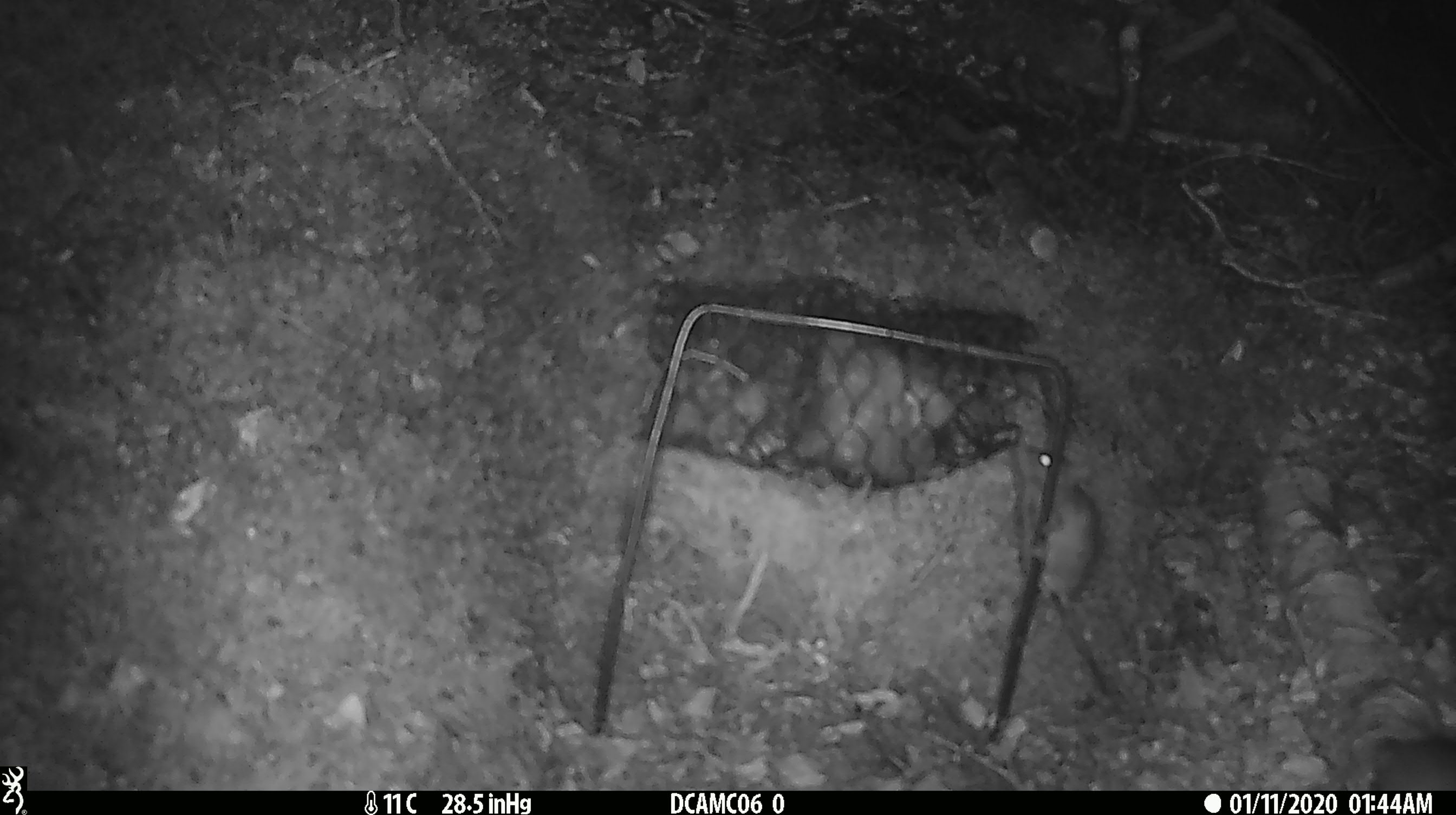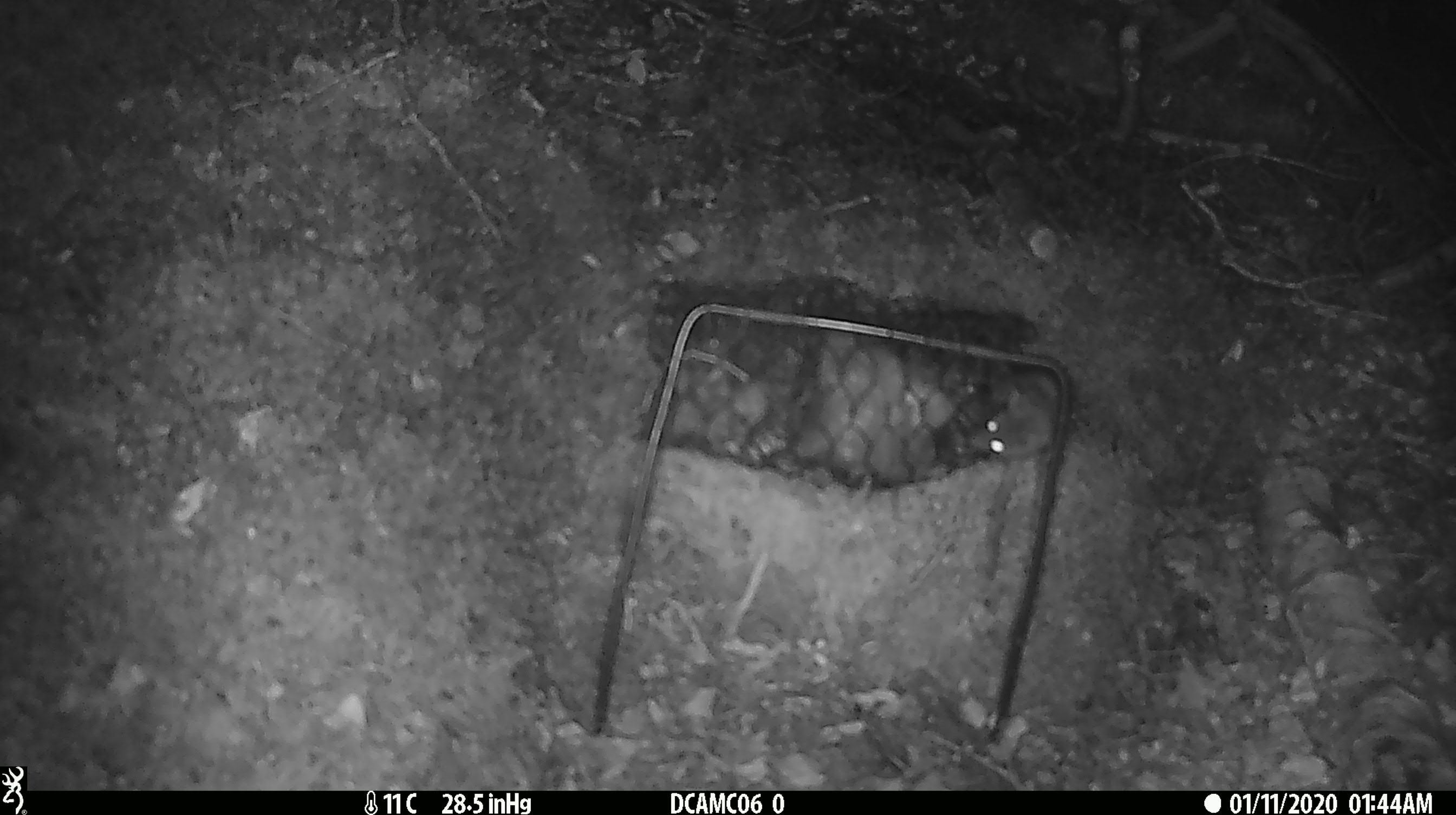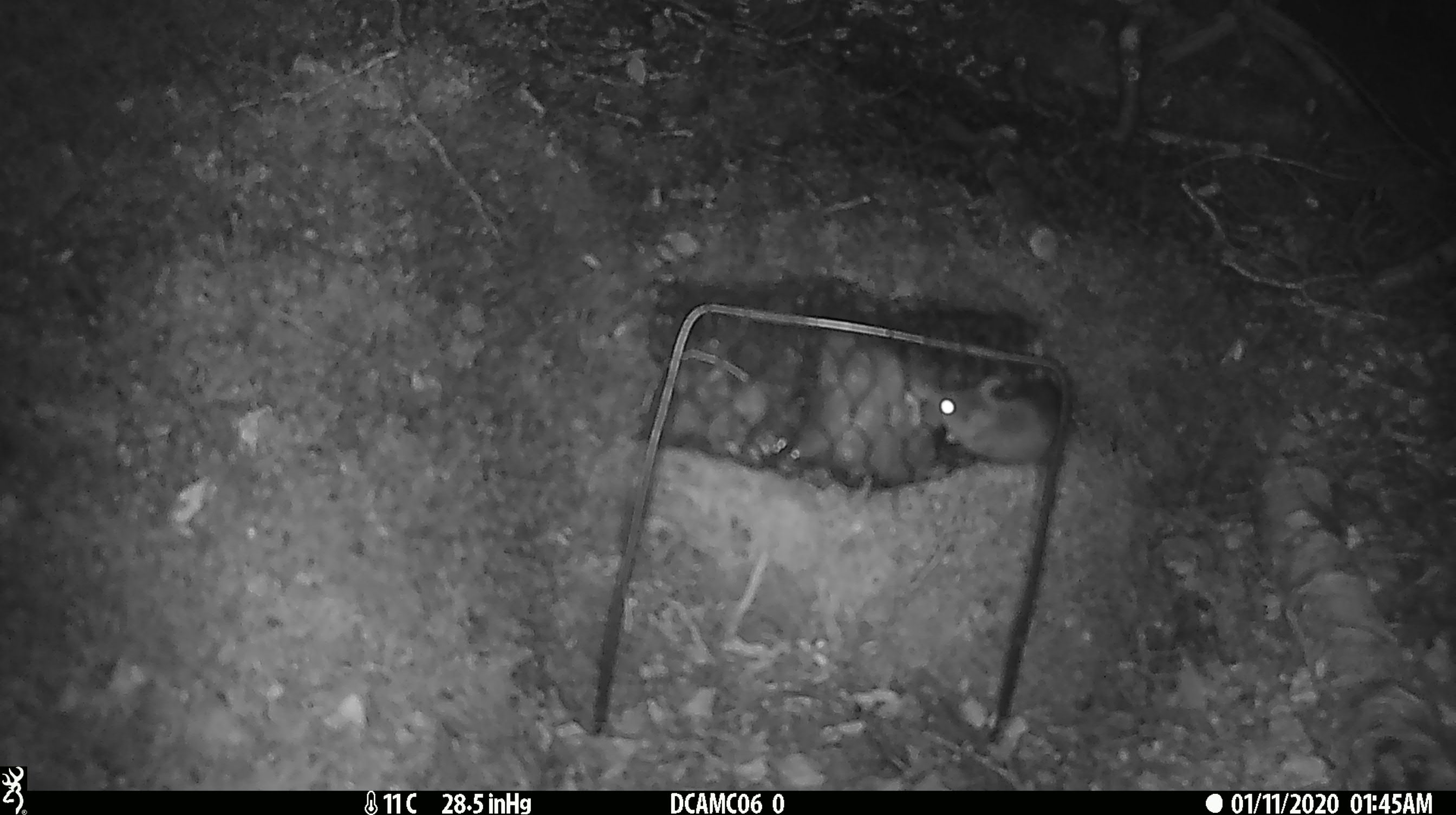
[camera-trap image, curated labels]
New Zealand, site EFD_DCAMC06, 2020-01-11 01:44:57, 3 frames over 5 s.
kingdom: Animalia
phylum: Chordata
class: Mammalia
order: Rodentia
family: Muridae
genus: Mus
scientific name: Mus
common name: mouse